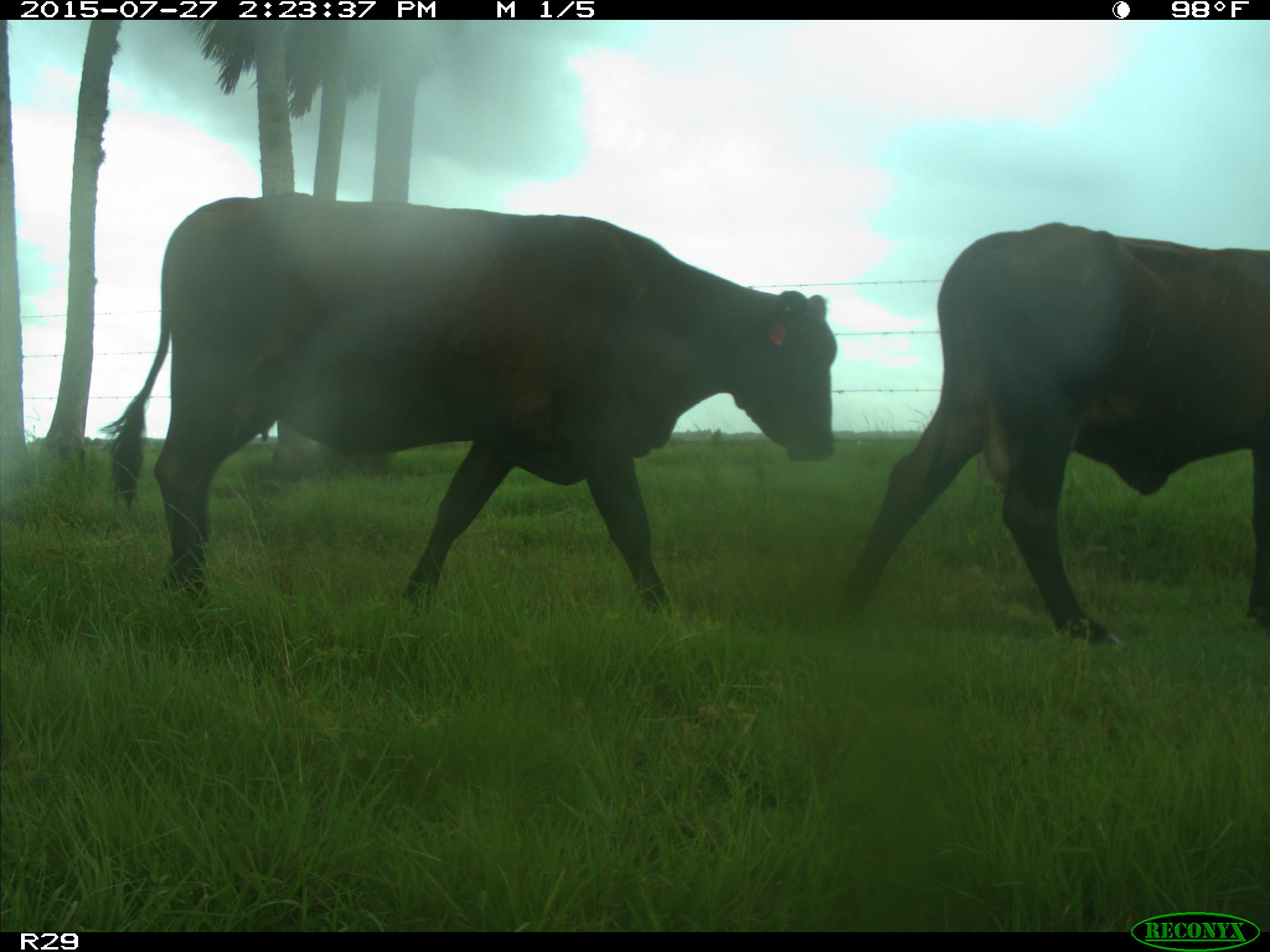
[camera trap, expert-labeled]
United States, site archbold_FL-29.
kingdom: Animalia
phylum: Chordata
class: Mammalia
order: Artiodactyla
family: Bovidae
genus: Bos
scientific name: Bos taurus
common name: domestic cow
Bos taurus (domestic cow).